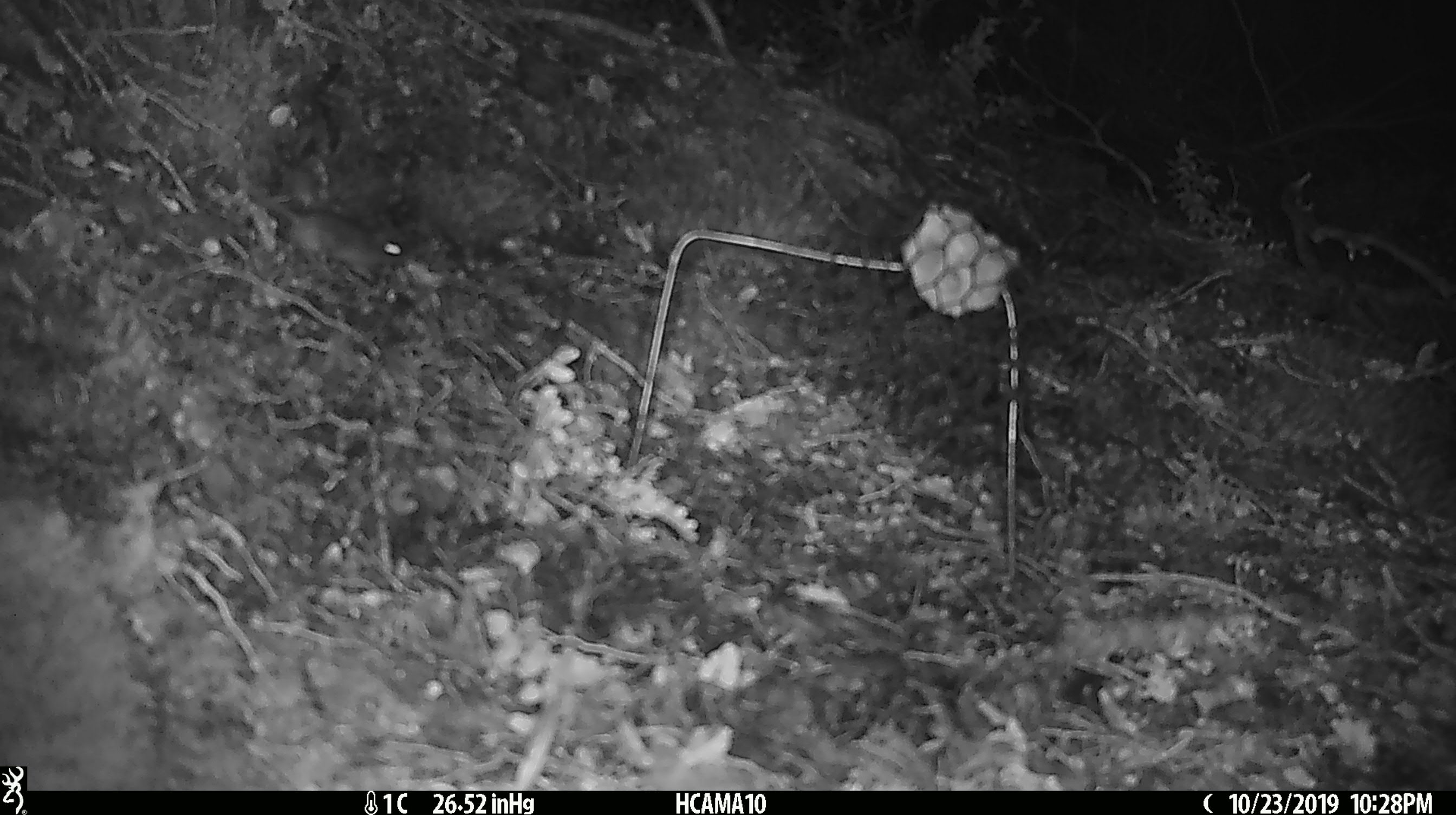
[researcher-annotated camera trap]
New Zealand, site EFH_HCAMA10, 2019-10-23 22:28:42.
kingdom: Animalia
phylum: Chordata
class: Mammalia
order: Rodentia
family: Muridae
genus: Mus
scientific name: Mus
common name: mouse